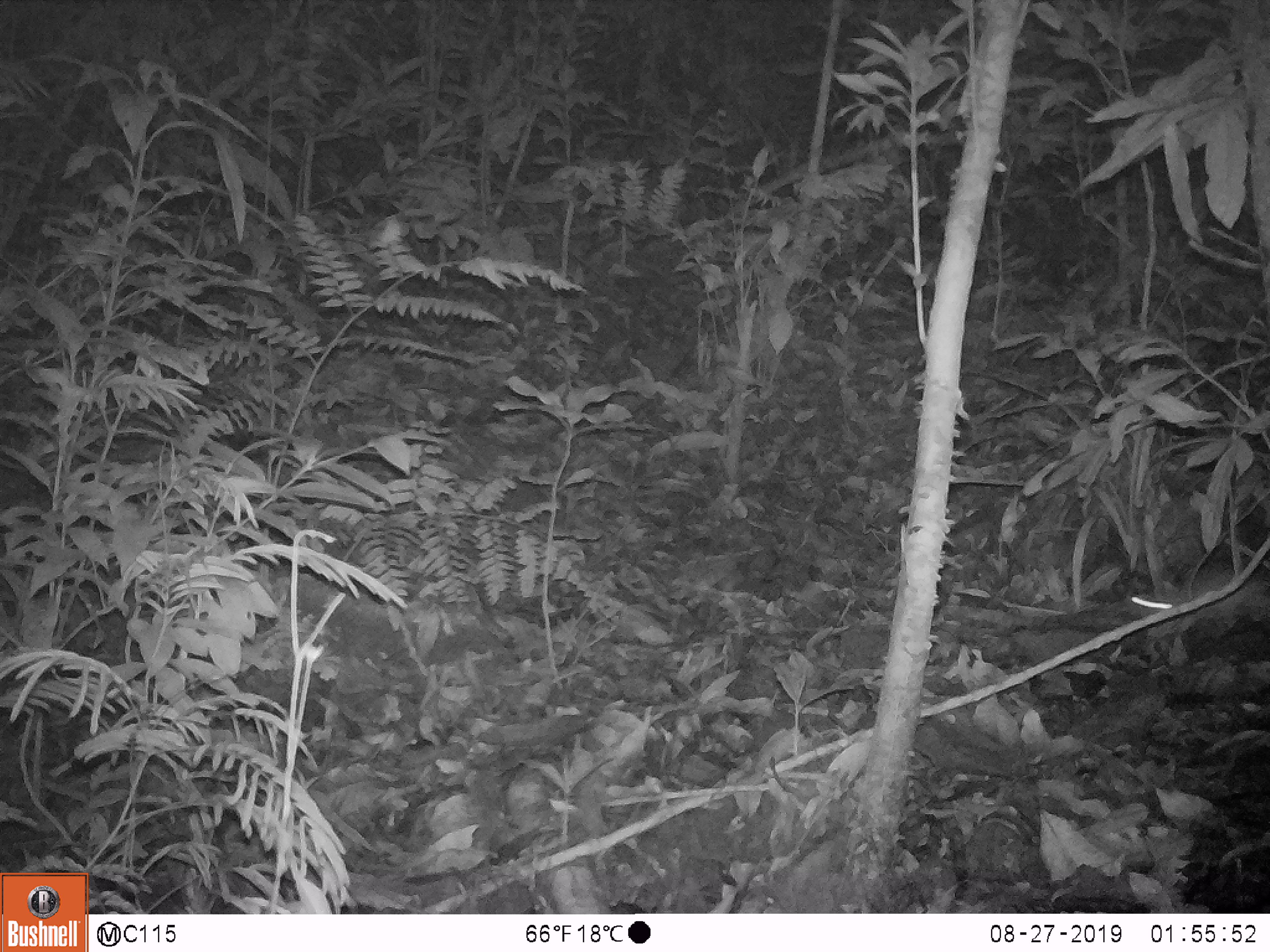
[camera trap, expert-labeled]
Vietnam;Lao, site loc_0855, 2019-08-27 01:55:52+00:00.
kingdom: Animalia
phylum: Chordata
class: Mammalia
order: Rodentia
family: Muridae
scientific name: Muridae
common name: old-world mice and rats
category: unidentified murid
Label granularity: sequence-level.